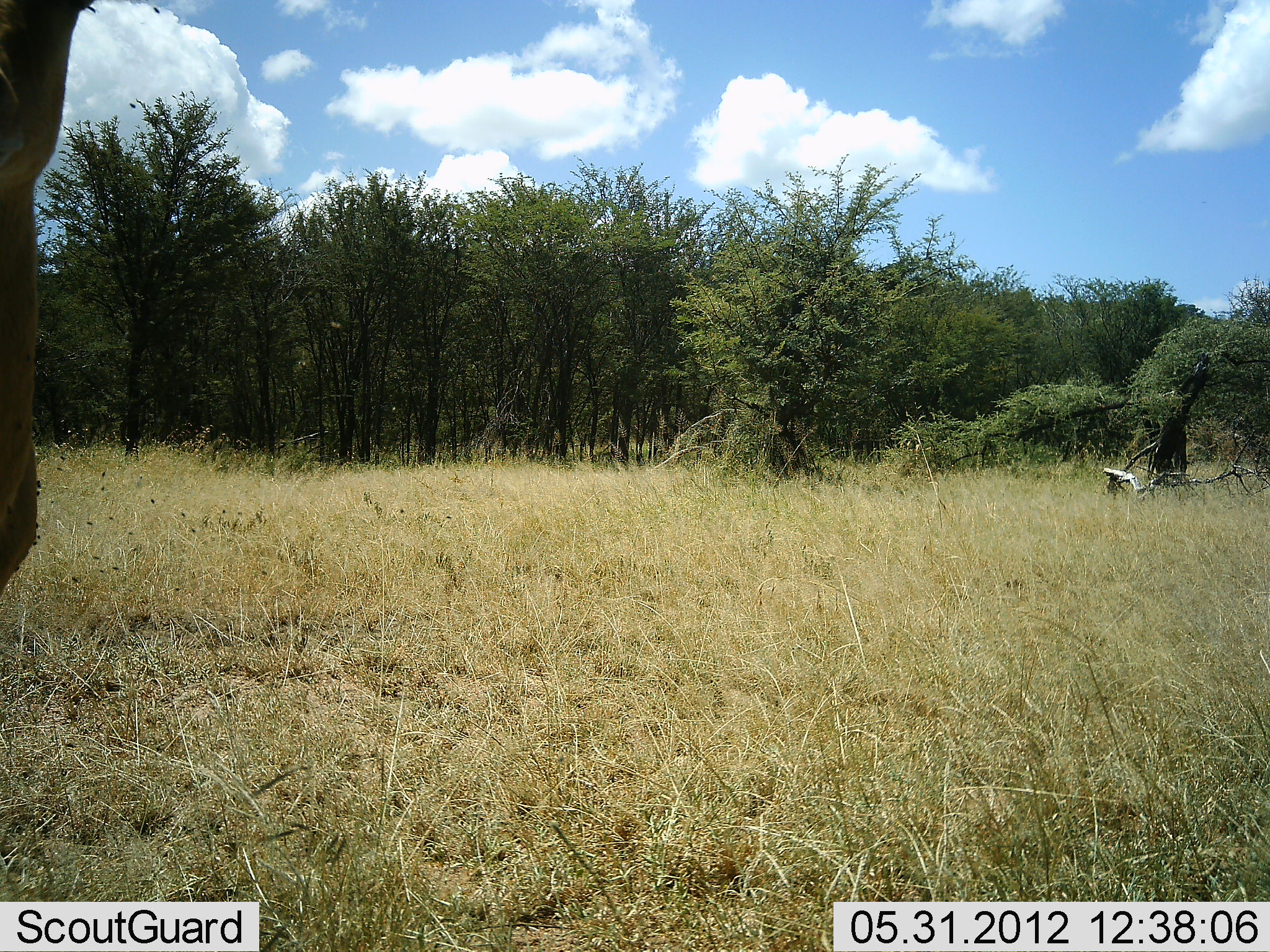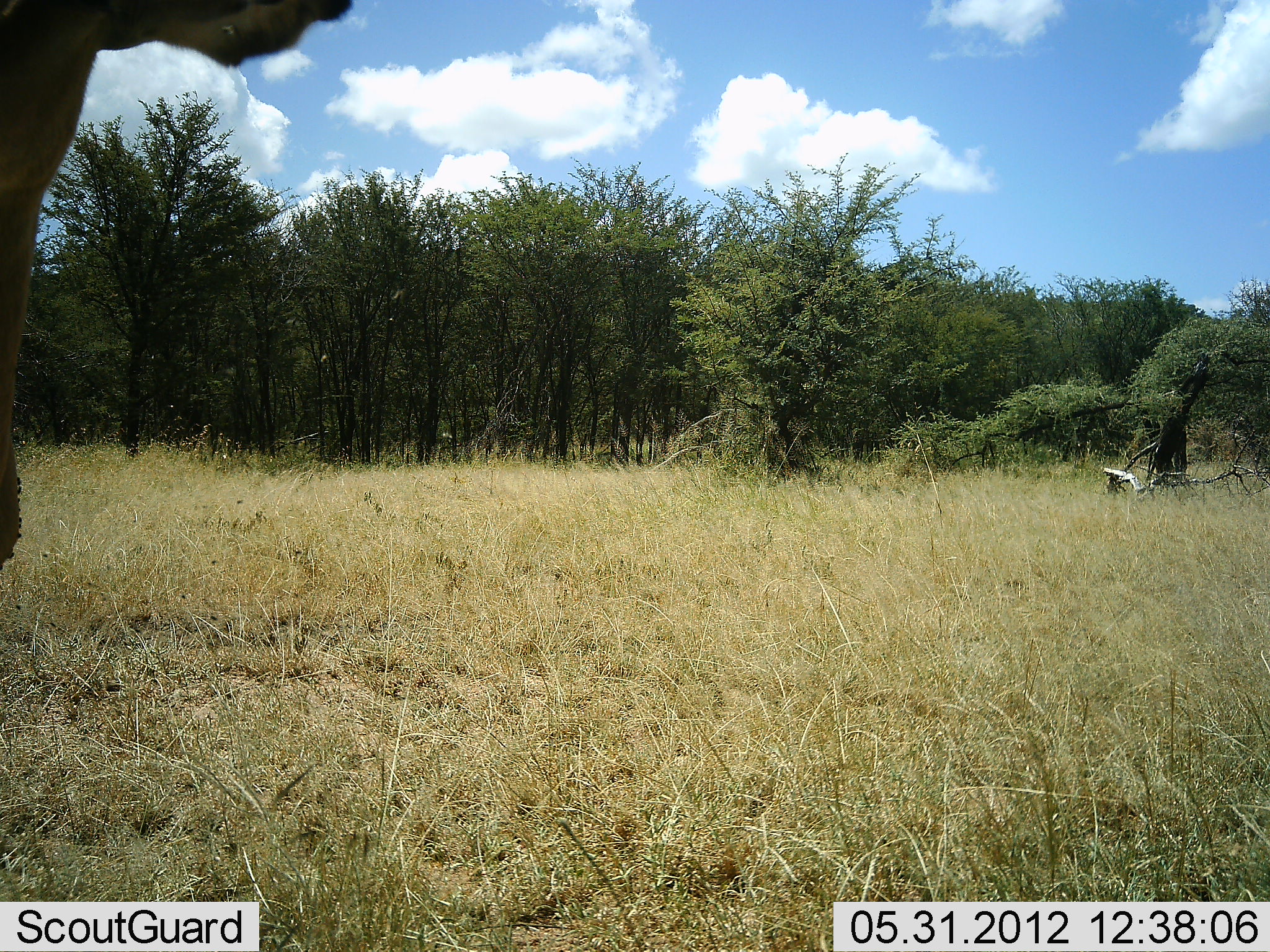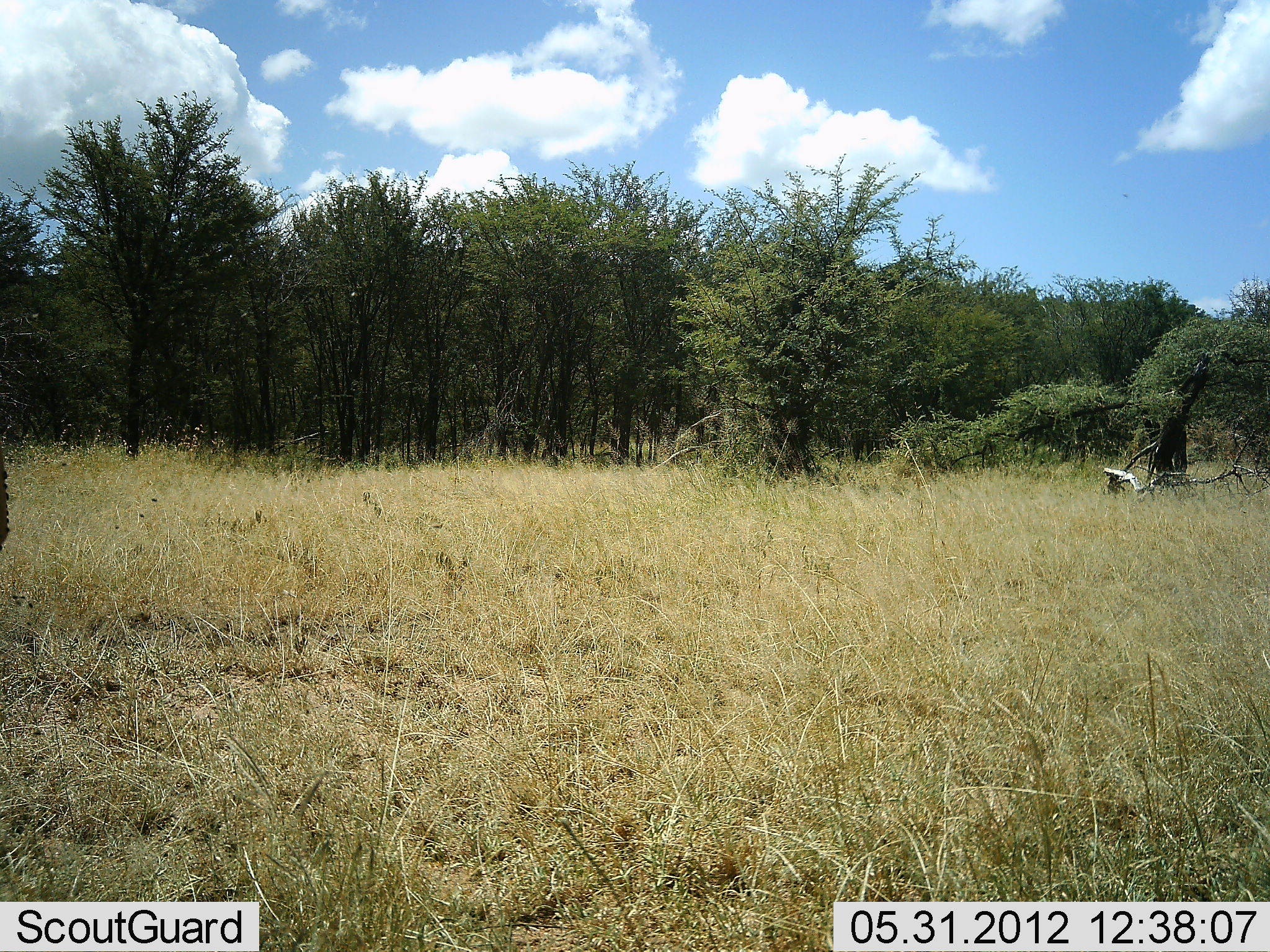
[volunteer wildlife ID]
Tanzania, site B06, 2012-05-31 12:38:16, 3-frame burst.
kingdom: Animalia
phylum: Chordata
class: Mammalia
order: Artiodactyla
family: Bovidae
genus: Tragelaphus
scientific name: Tragelaphus oryx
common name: eland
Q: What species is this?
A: Eland (Tragelaphus oryx).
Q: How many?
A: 1.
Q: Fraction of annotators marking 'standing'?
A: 100%.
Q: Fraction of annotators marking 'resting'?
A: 0%.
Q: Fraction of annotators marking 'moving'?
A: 0%.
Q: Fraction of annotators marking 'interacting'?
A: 0%.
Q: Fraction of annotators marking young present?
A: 0%.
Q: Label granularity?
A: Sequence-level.